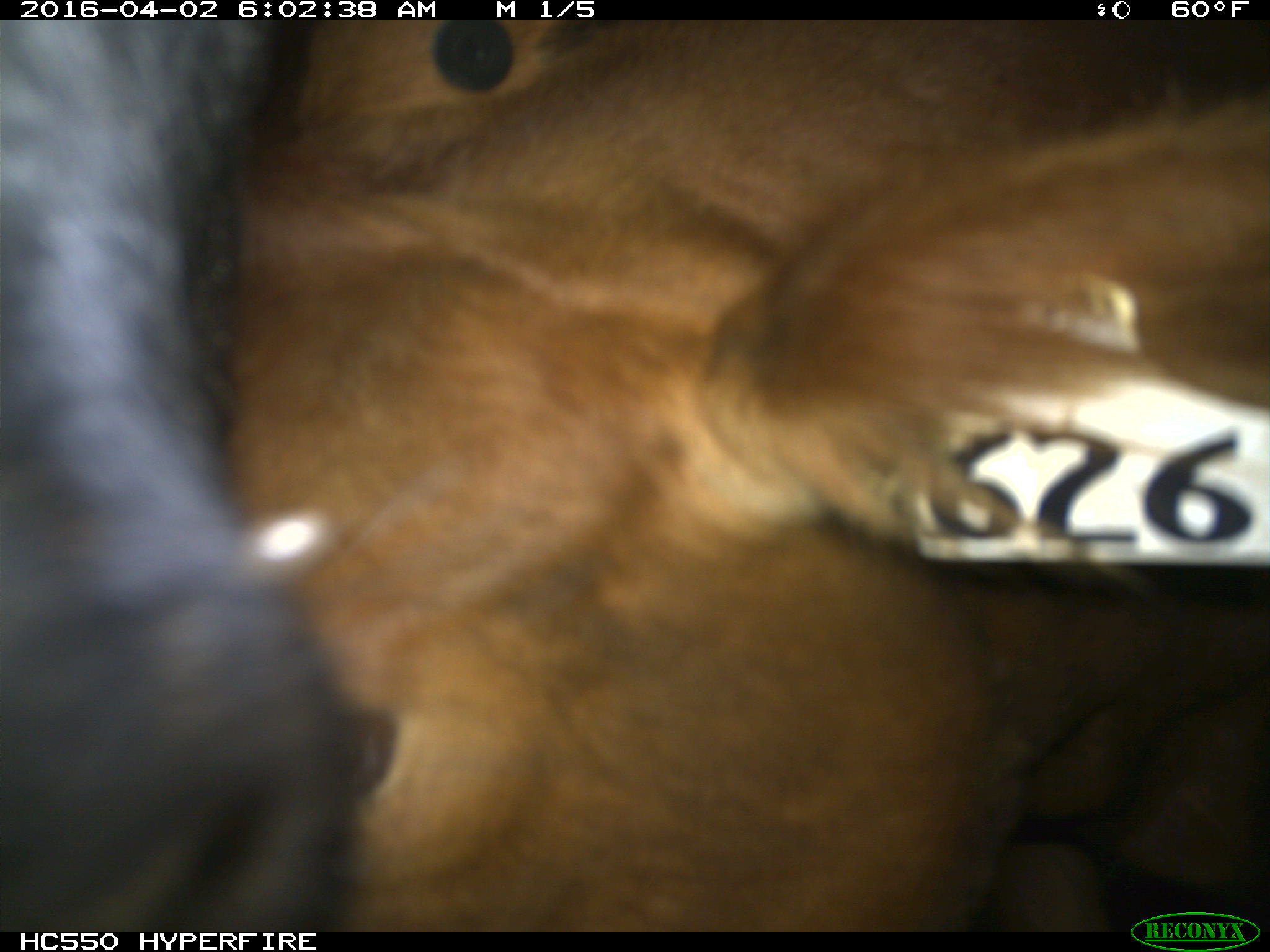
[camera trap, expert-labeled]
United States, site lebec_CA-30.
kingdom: Animalia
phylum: Chordata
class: Mammalia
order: Artiodactyla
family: Bovidae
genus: Bos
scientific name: Bos taurus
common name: domestic cow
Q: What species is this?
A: Bos taurus (domestic cow).